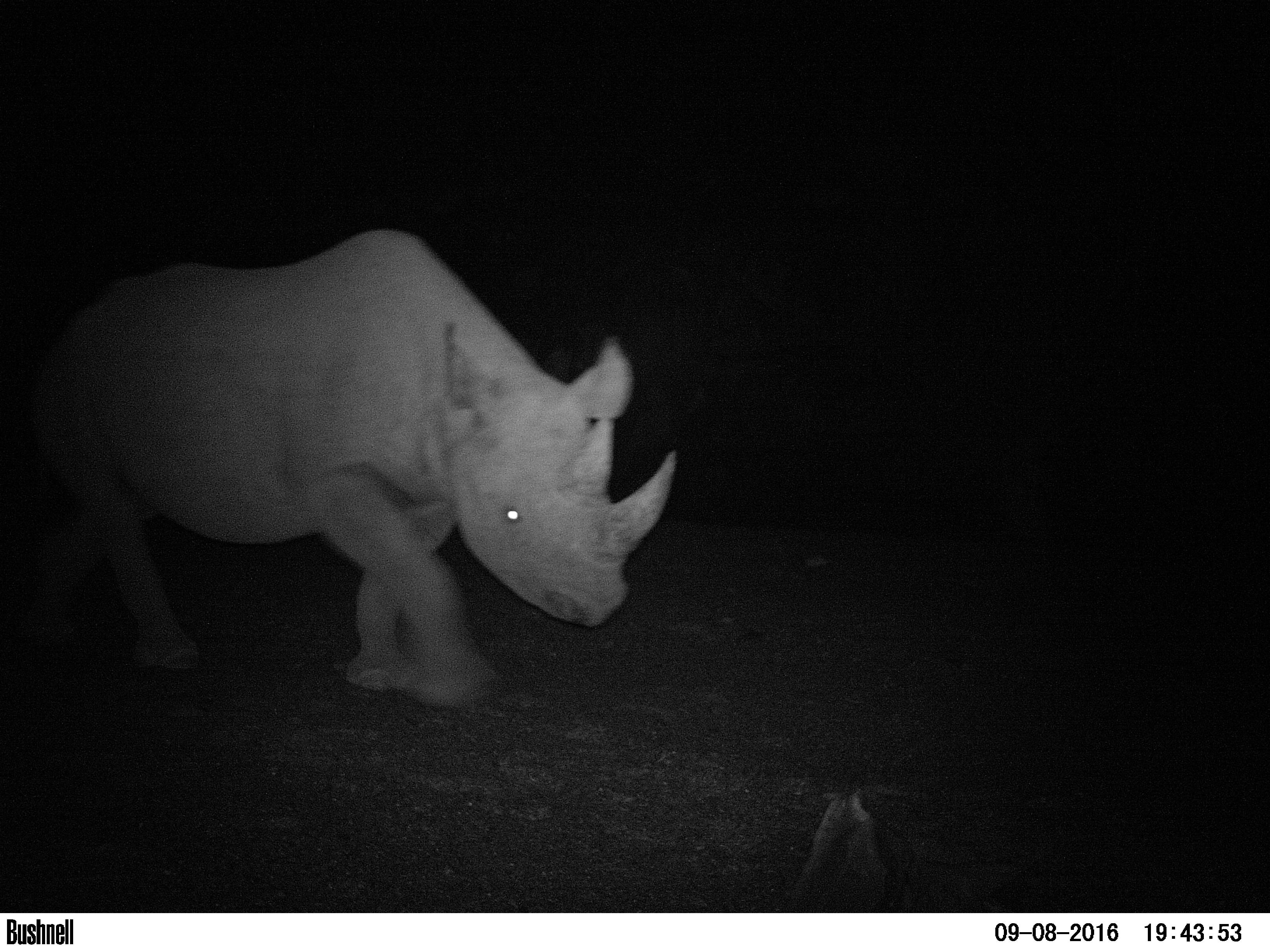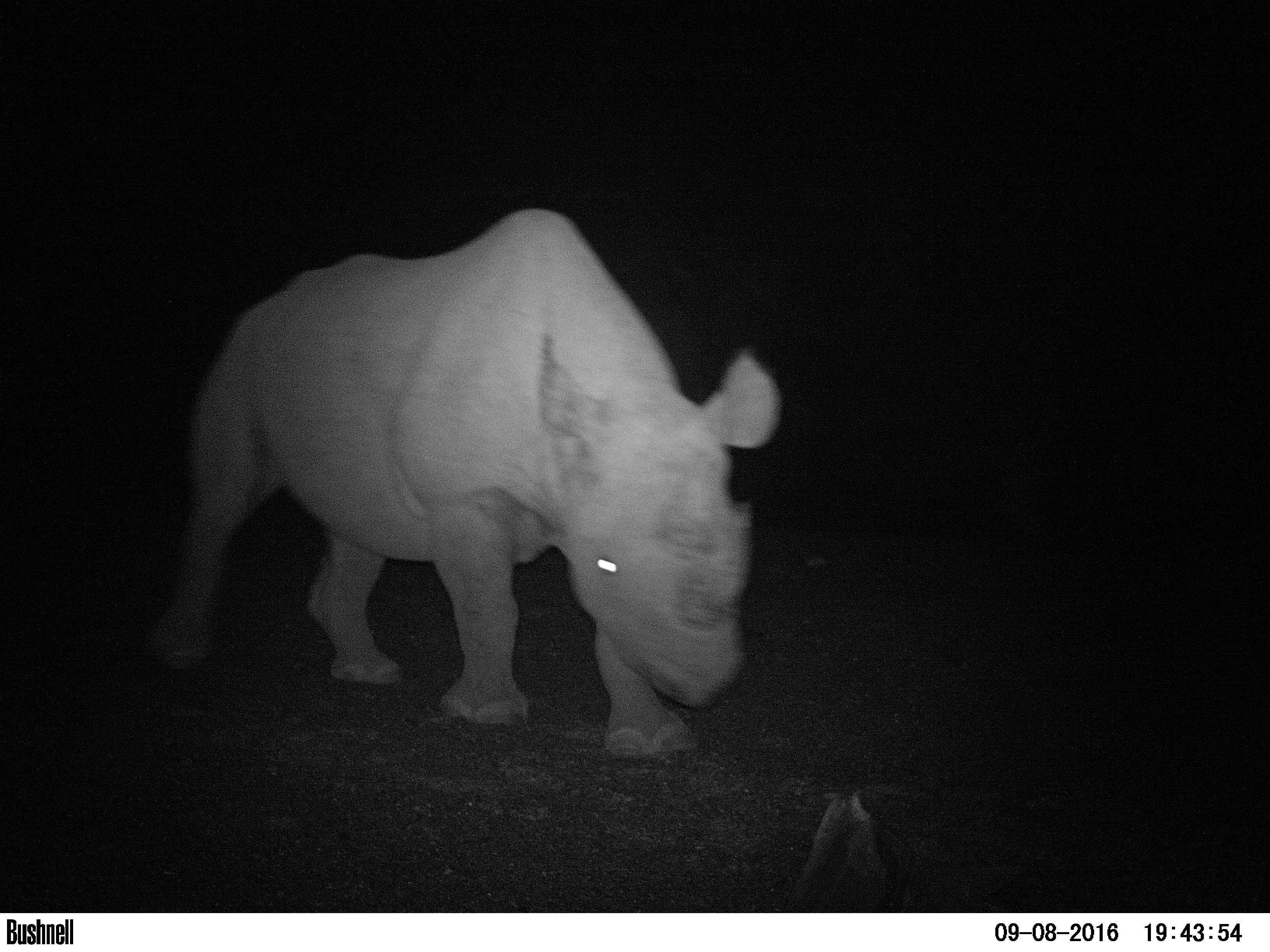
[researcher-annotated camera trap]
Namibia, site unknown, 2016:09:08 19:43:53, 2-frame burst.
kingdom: Animalia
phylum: Chordata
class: Mammalia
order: Perissodactyla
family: Rhinocerotidae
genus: Diceros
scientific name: Diceros bicornis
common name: black rhinoceros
Diceros bicornis (black rhinoceros).